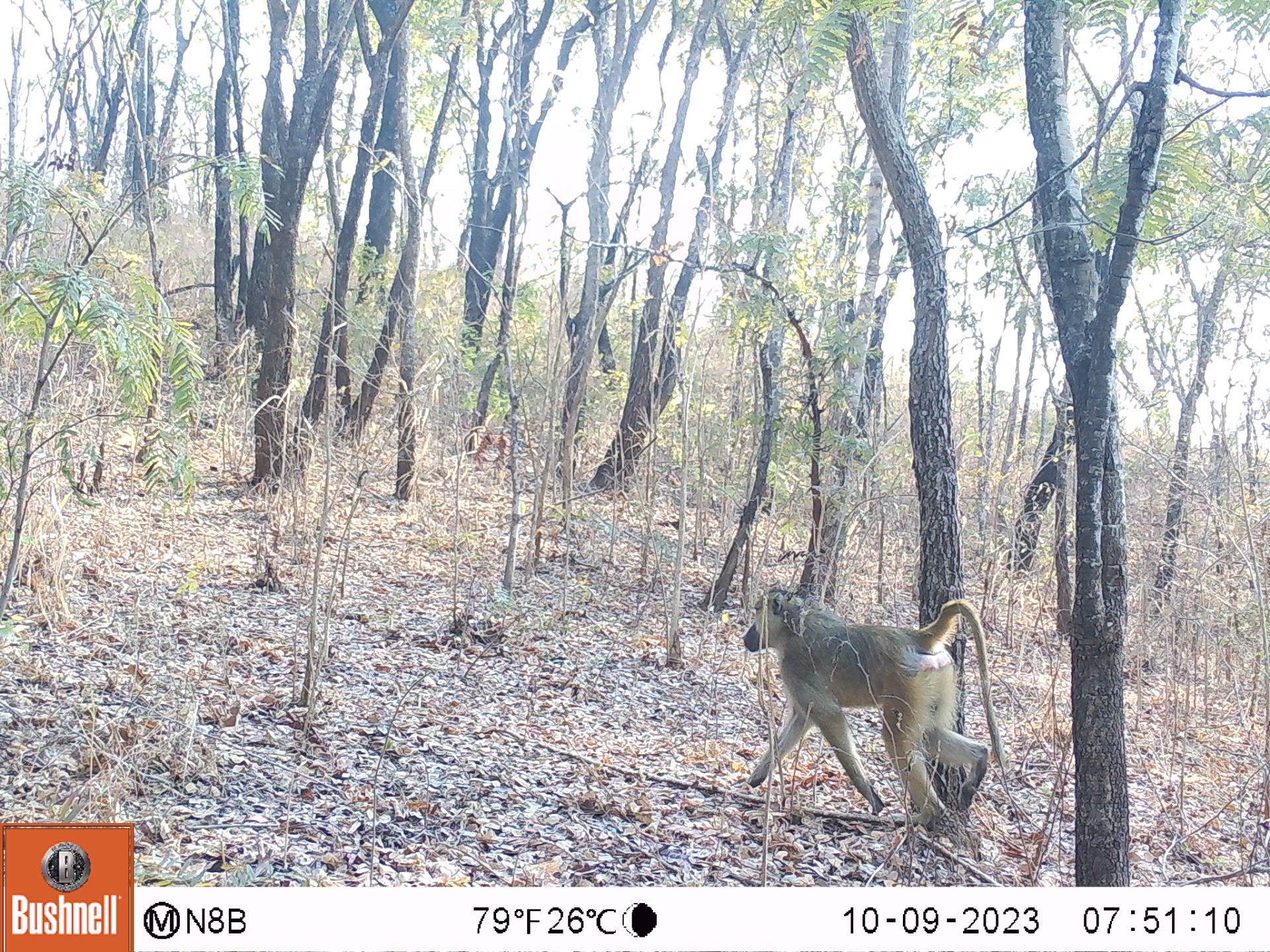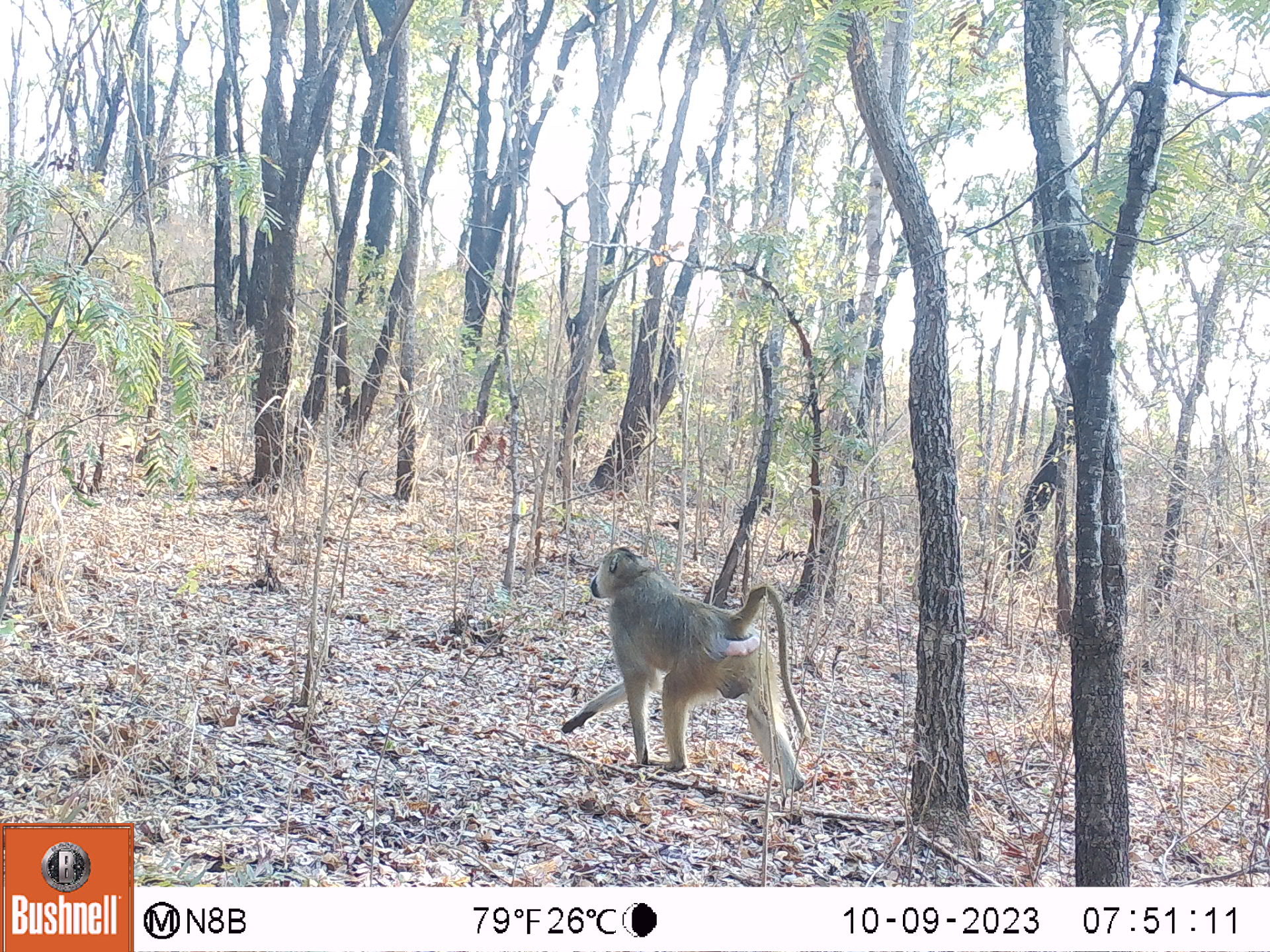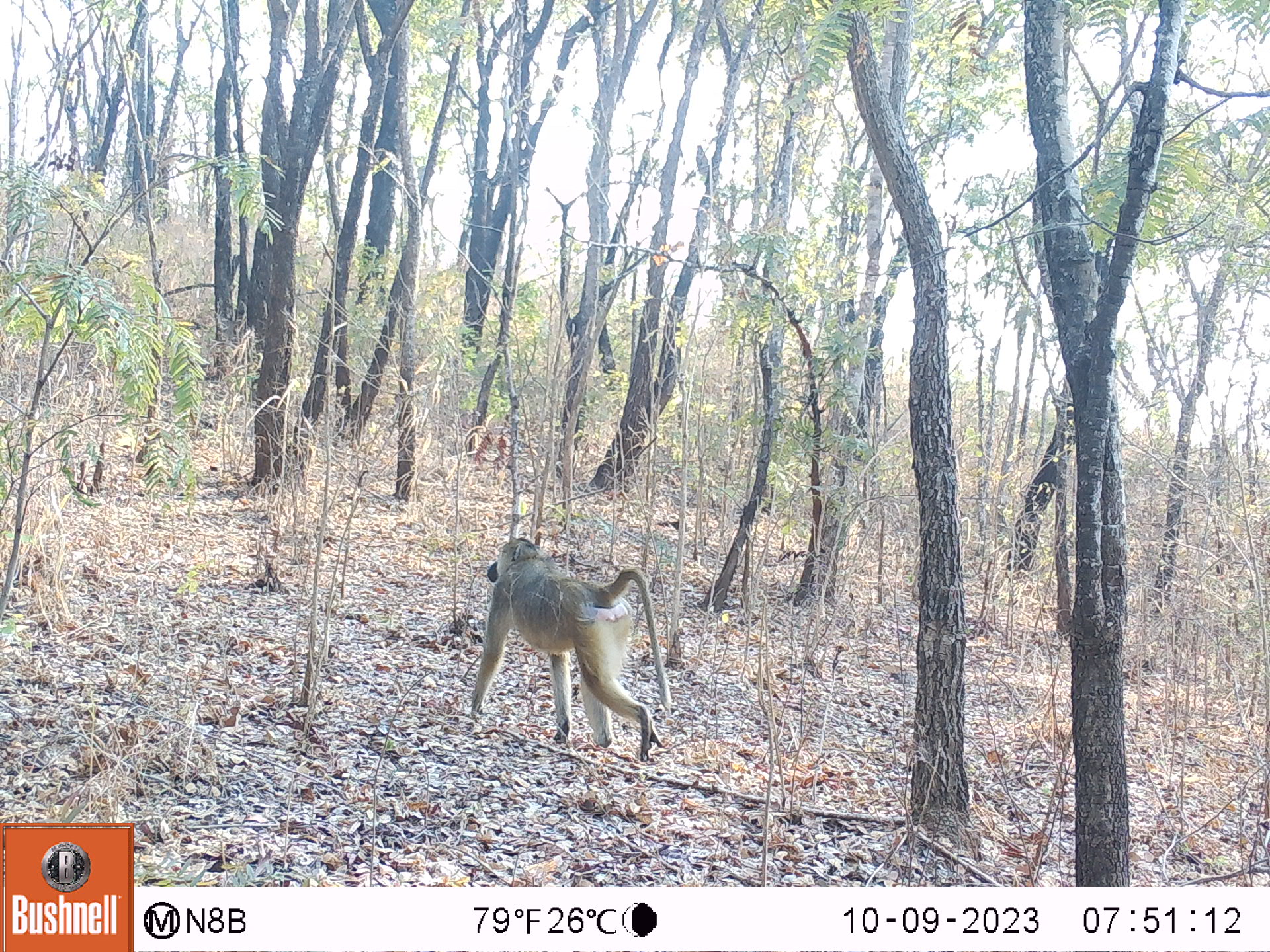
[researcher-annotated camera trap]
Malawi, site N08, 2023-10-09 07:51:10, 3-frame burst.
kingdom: Animalia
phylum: Chordata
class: Mammalia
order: Primates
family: Cercopithecidae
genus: Papio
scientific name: Papio cynocephalus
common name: yellow baboon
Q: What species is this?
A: Yellow baboon (Papio cynocephalus).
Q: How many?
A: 1.